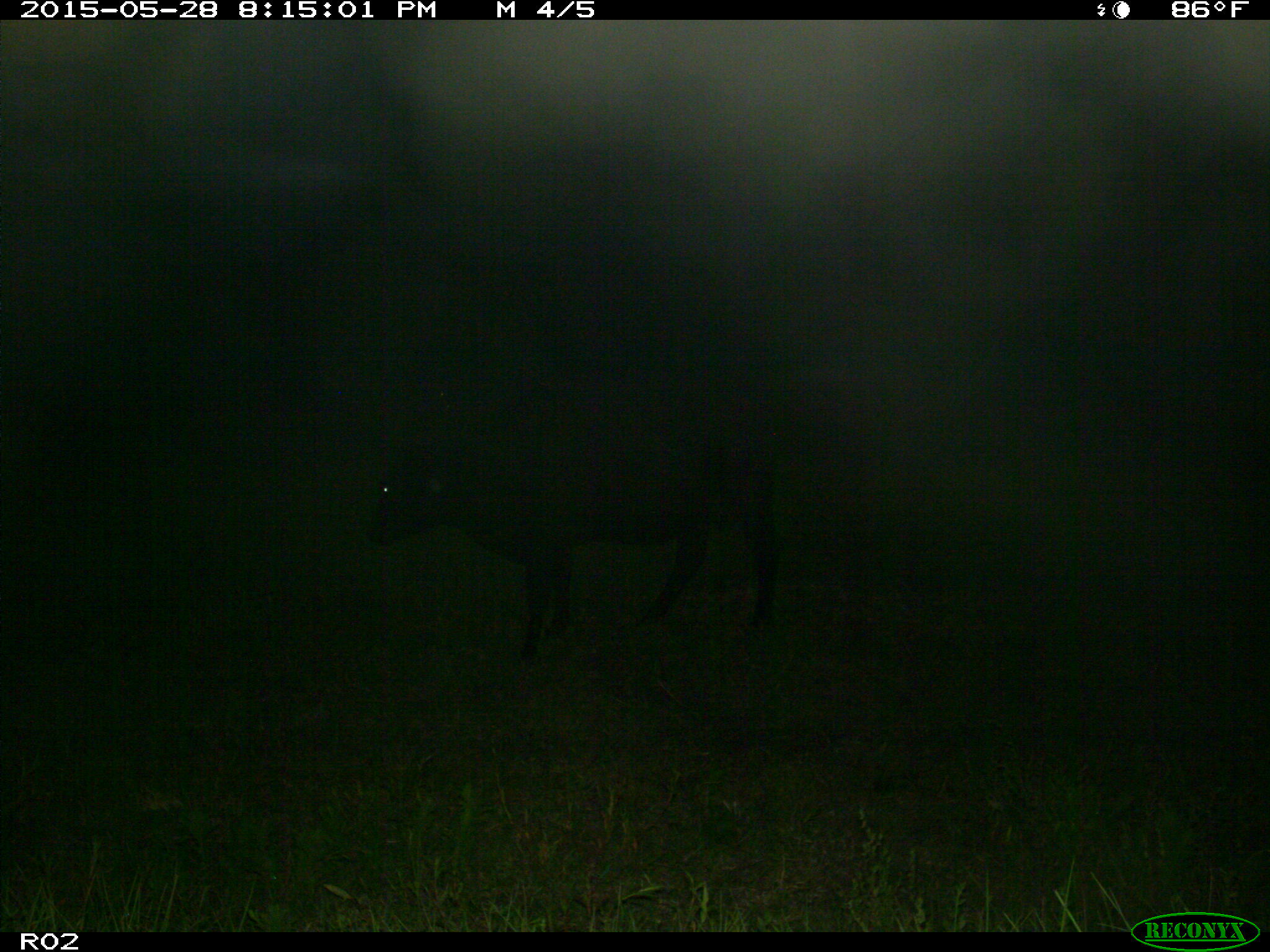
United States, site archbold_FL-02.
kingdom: Animalia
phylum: Chordata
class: Mammalia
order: Artiodactyla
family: Bovidae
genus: Bos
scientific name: Bos taurus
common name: domestic cow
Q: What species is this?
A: Bos taurus (domestic cow).